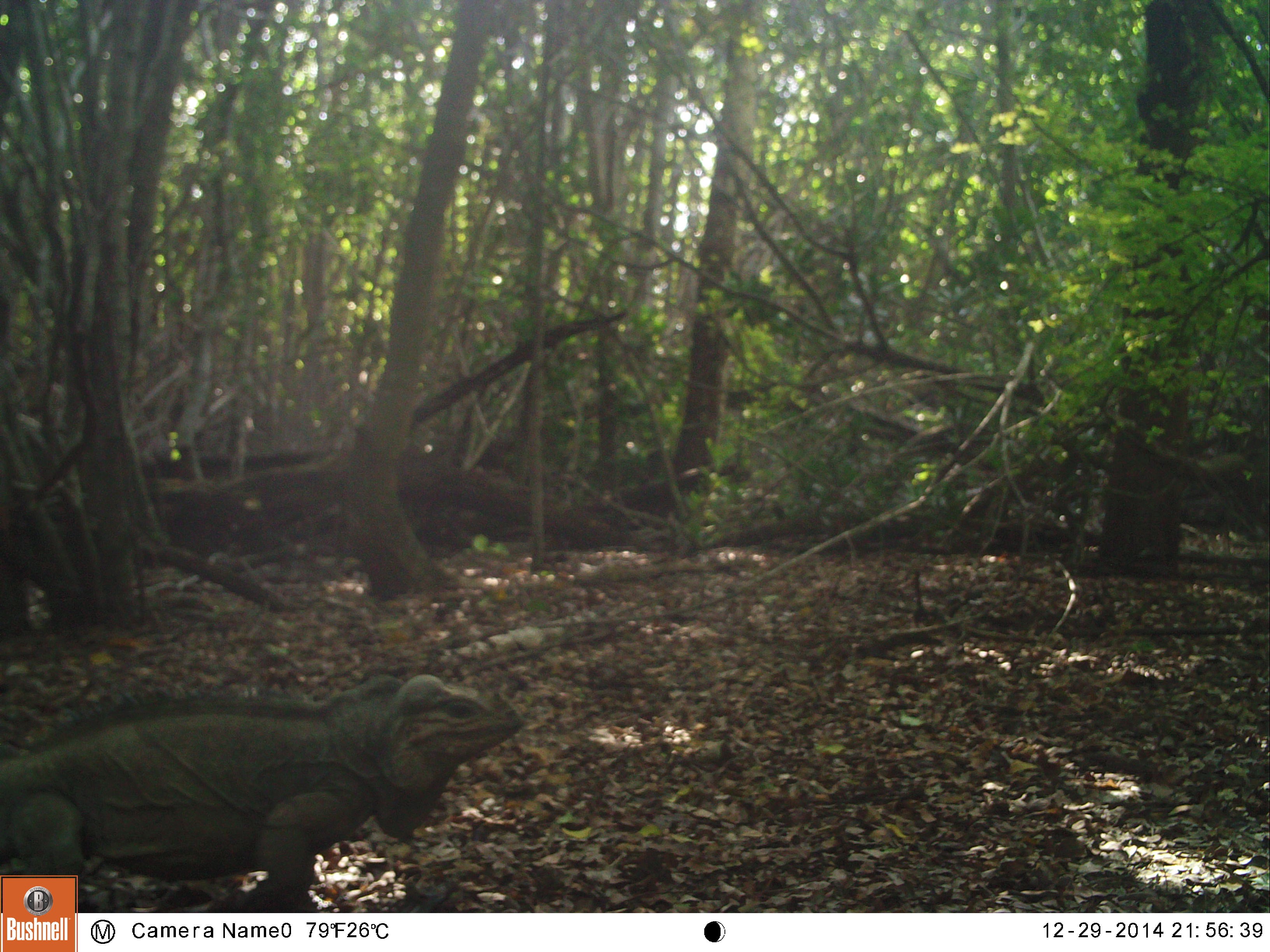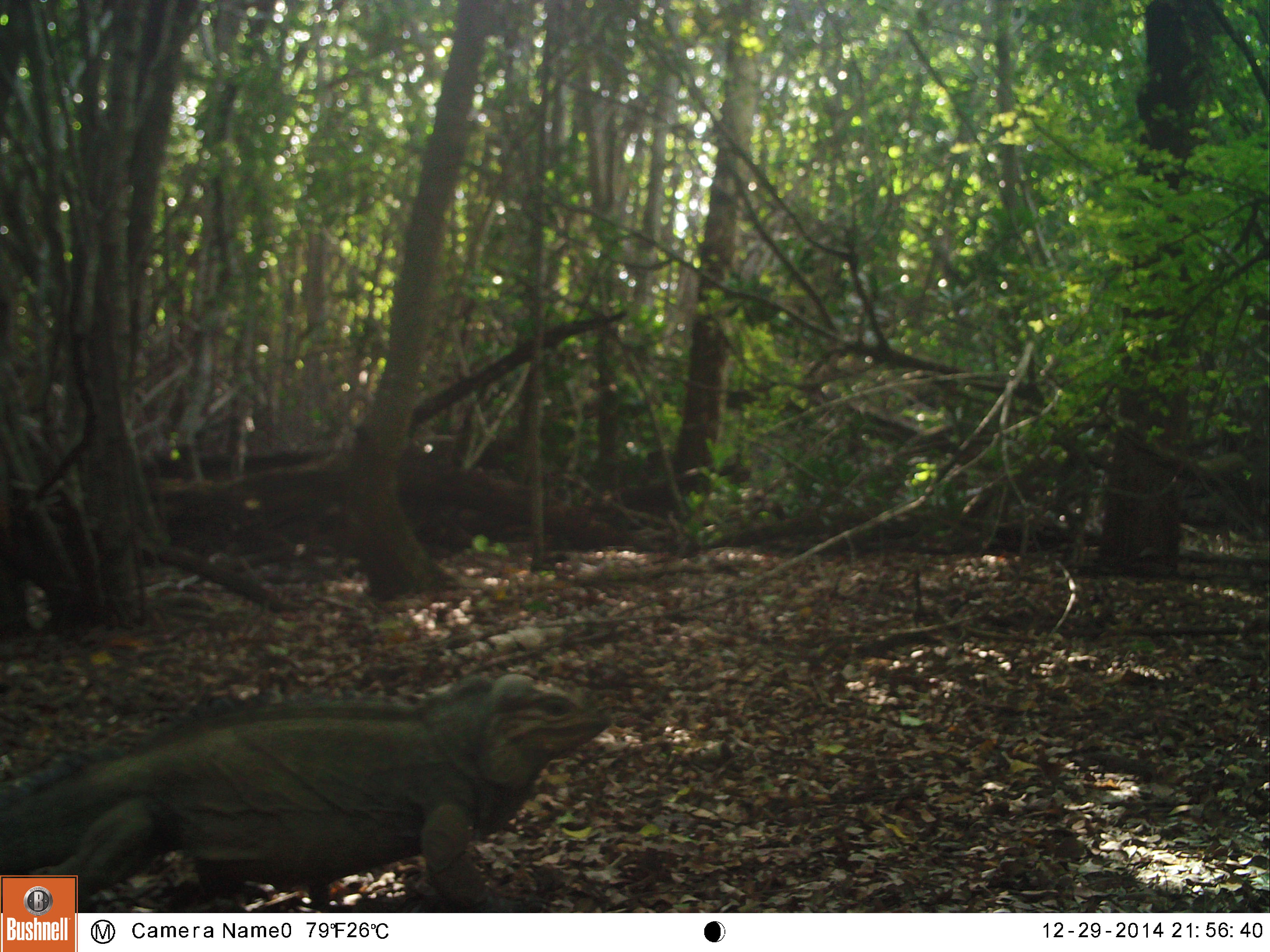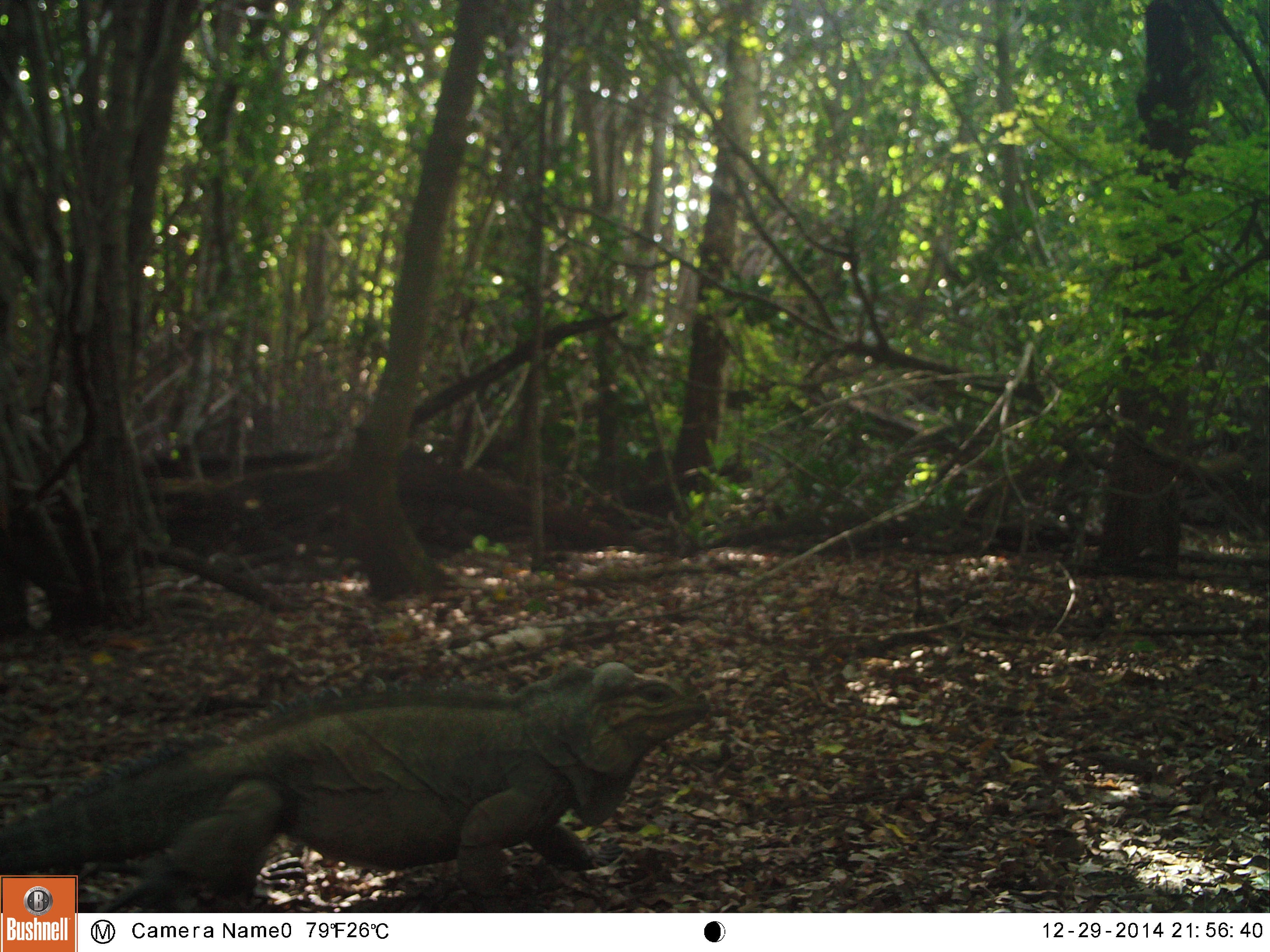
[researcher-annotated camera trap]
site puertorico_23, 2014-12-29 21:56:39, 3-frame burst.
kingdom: Animalia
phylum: Chordata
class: Reptilia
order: Squamata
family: Iguanidae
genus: Iguana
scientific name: Iguana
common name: typical iguanas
Iguana (typical iguanas).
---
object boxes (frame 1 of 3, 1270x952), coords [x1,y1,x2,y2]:
iguana: [0,673,523,914]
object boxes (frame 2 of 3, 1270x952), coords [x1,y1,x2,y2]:
iguana: [0,672,620,874]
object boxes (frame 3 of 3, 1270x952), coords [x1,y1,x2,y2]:
iguana: [10,656,707,914]